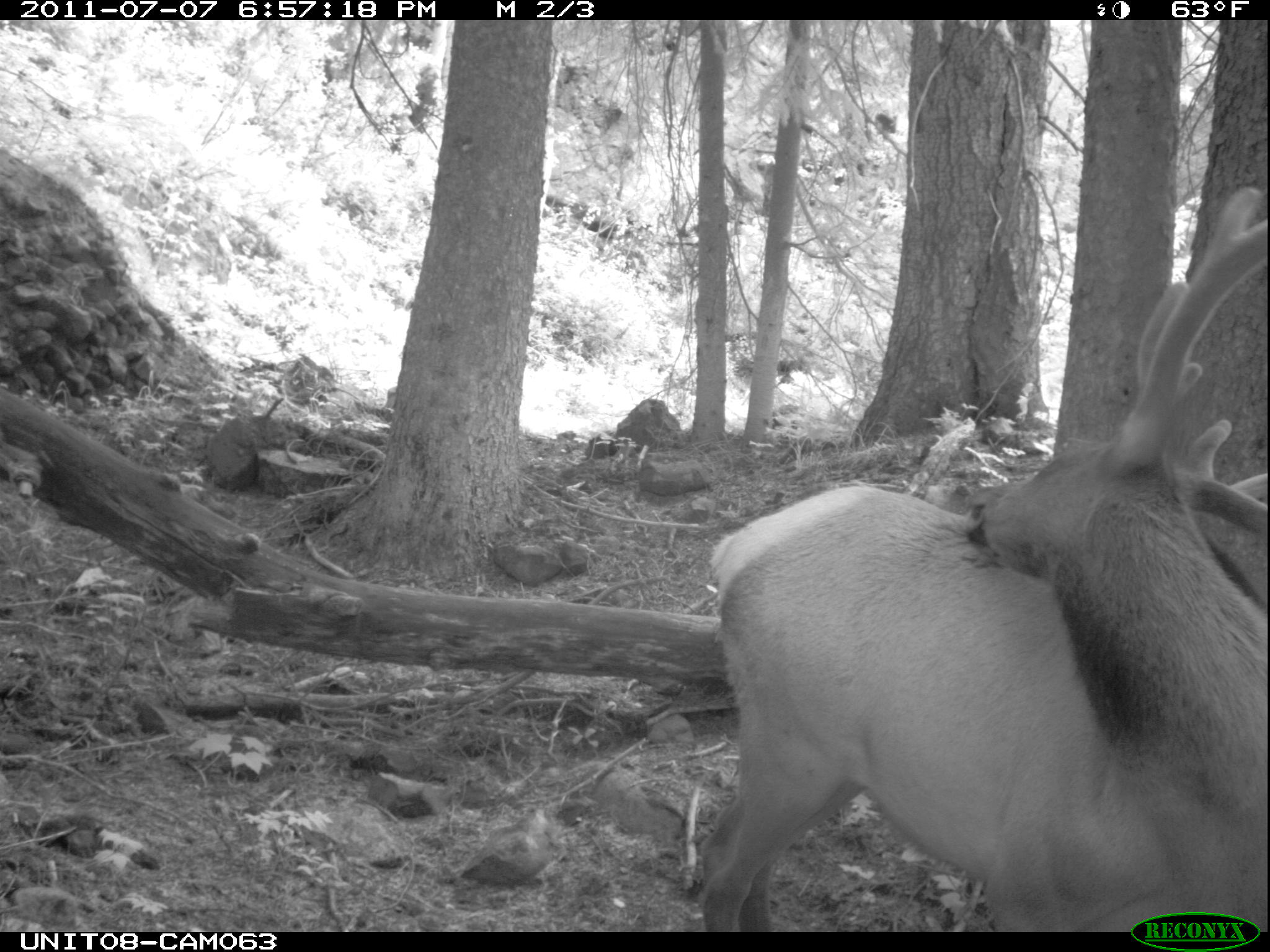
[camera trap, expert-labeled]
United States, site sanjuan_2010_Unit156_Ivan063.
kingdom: Animalia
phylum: Chordata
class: Mammalia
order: Artiodactyla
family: Cervidae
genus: Cervus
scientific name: Cervus elaphus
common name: red deer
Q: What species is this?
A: Cervus elaphus (red deer).